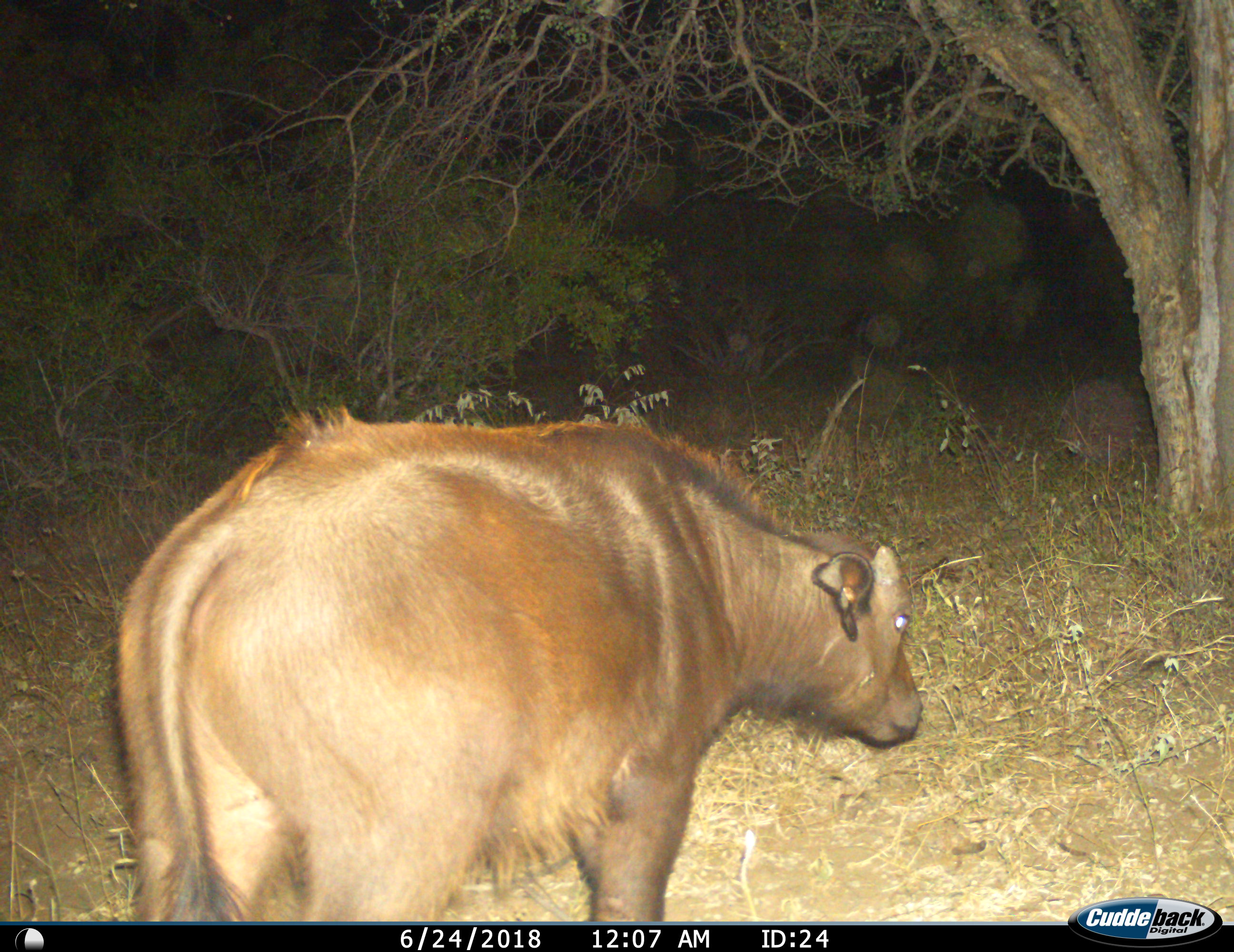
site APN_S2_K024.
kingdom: Animalia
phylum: Chordata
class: Mammalia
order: Artiodactyla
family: Bovidae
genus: Syncerus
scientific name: Syncerus caffer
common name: african buffalo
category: buffalo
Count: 1.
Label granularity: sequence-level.